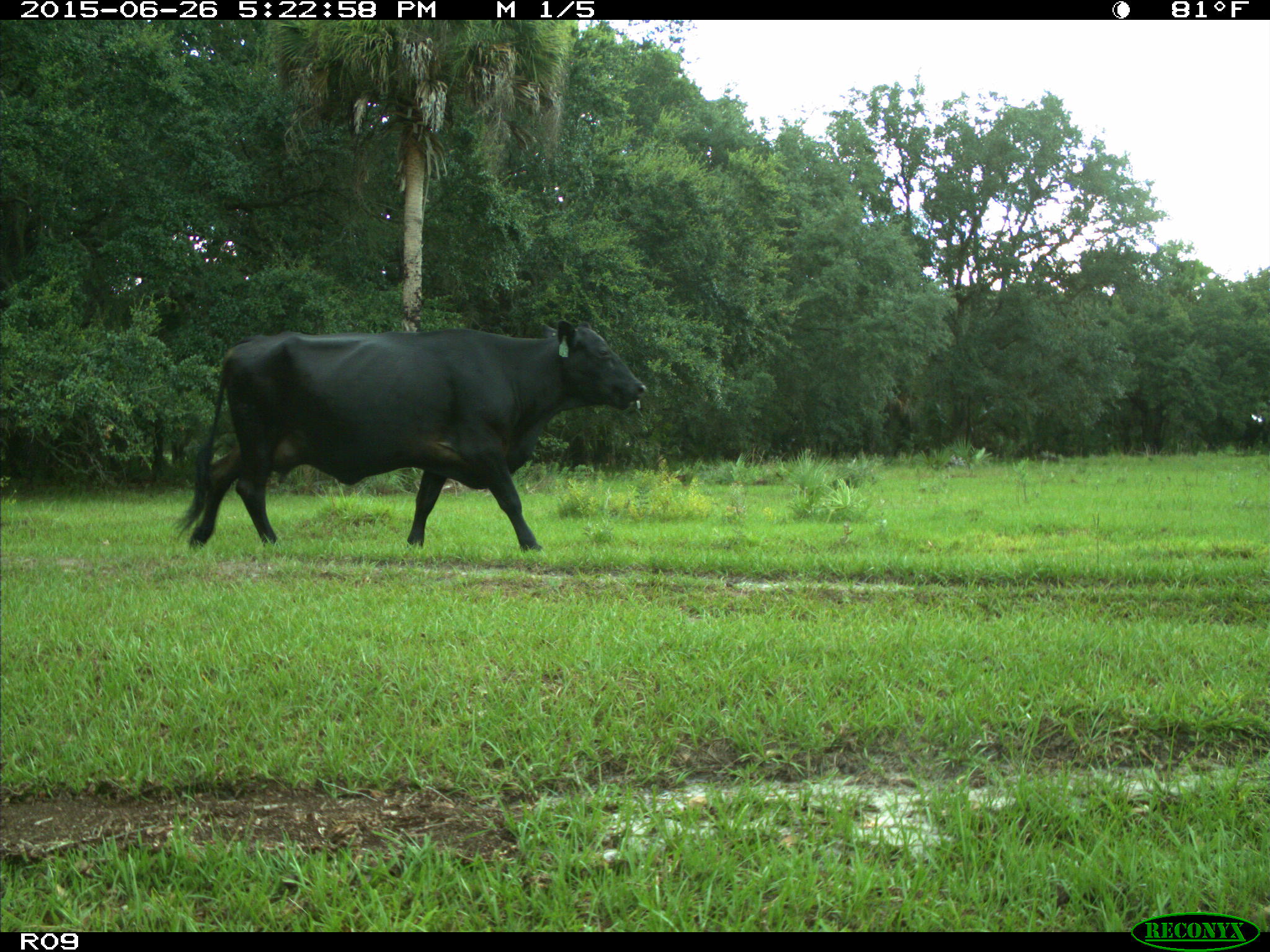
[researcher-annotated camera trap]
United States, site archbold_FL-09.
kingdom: Animalia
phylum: Chordata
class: Mammalia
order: Artiodactyla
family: Bovidae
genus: Bos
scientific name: Bos taurus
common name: domestic cow